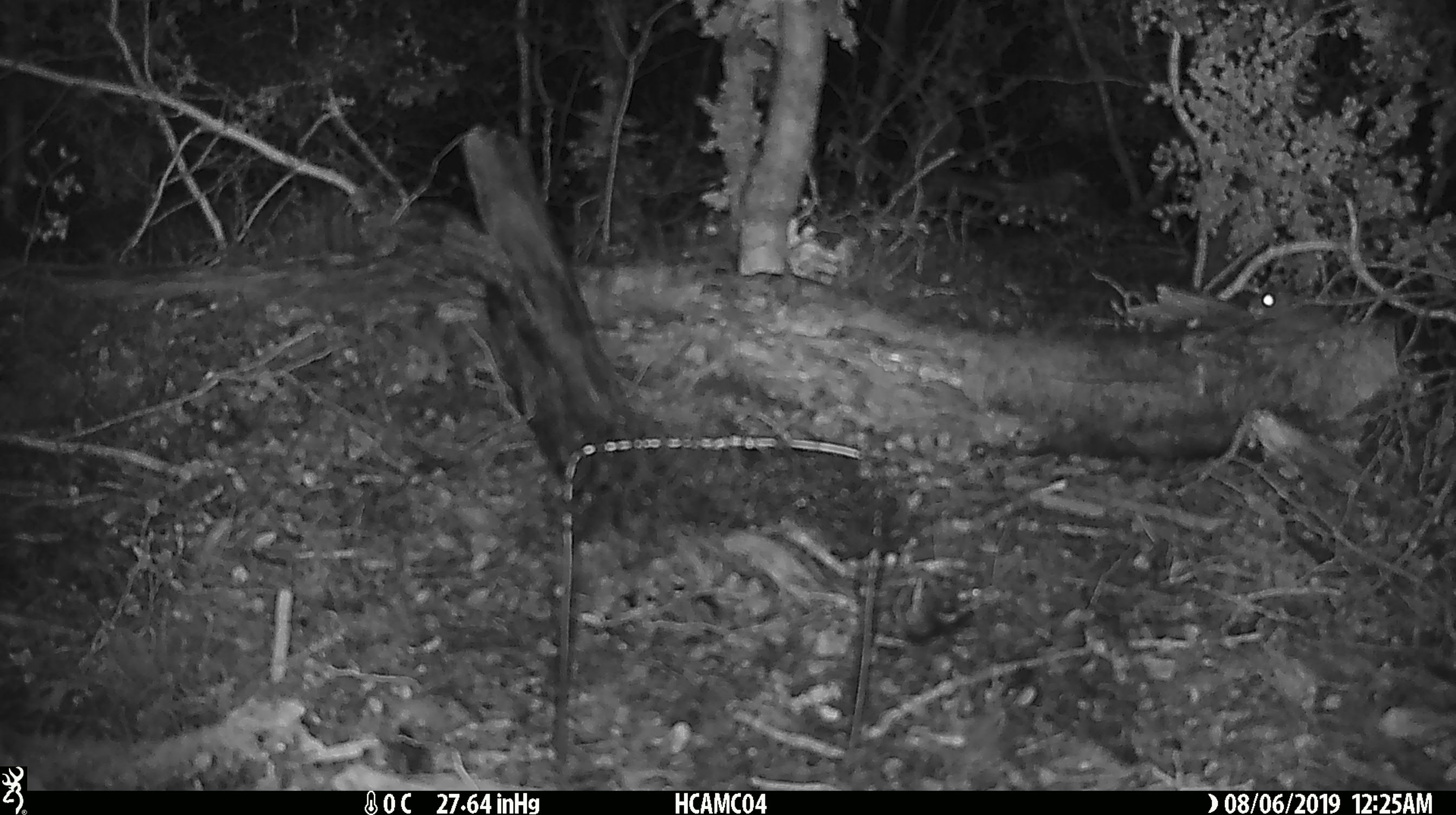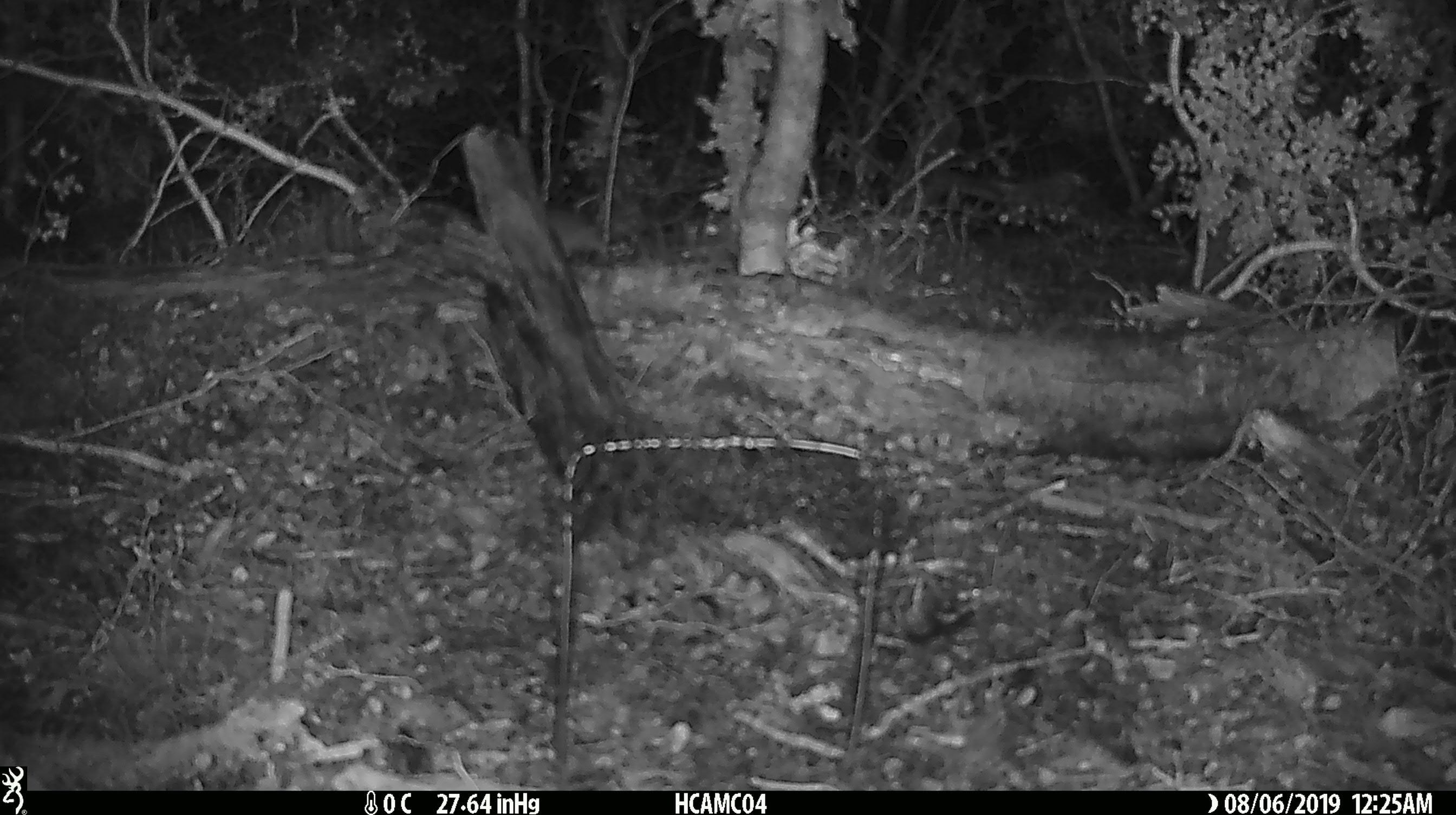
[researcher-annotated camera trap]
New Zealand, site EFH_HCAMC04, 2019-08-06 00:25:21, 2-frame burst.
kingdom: Animalia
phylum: Chordata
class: Mammalia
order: Rodentia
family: Muridae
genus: Mus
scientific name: Mus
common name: mouse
Mouse (Mus).